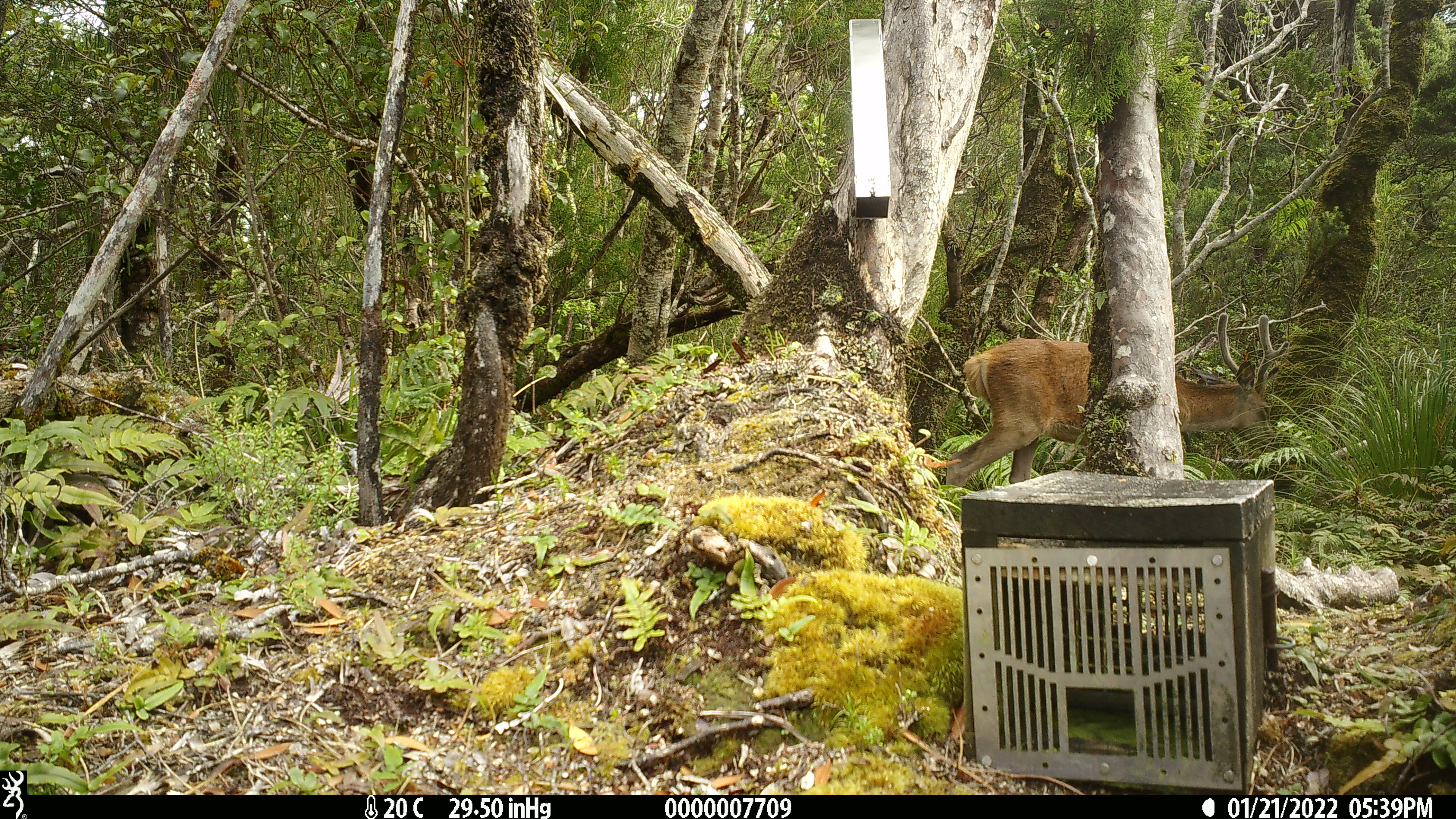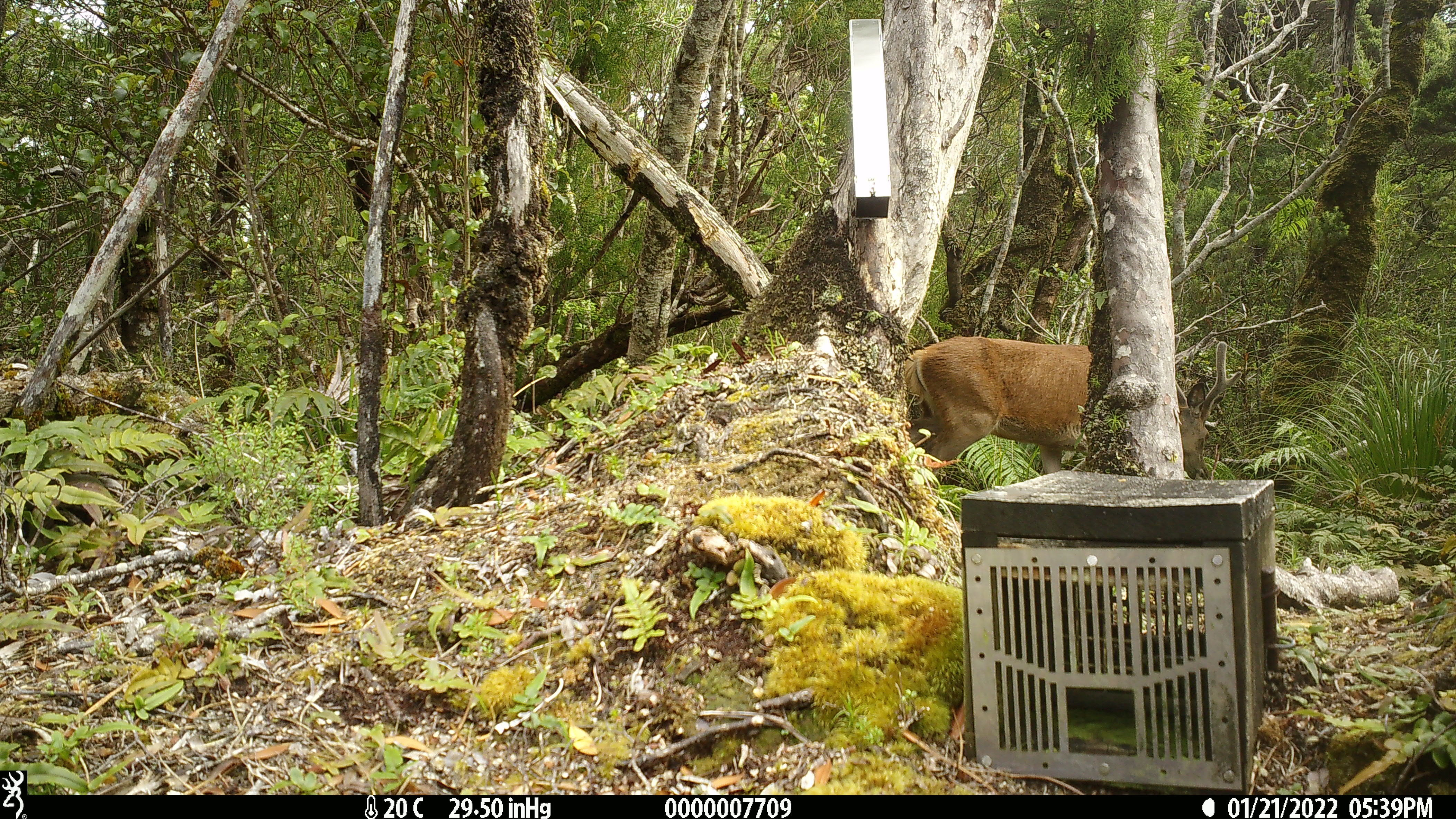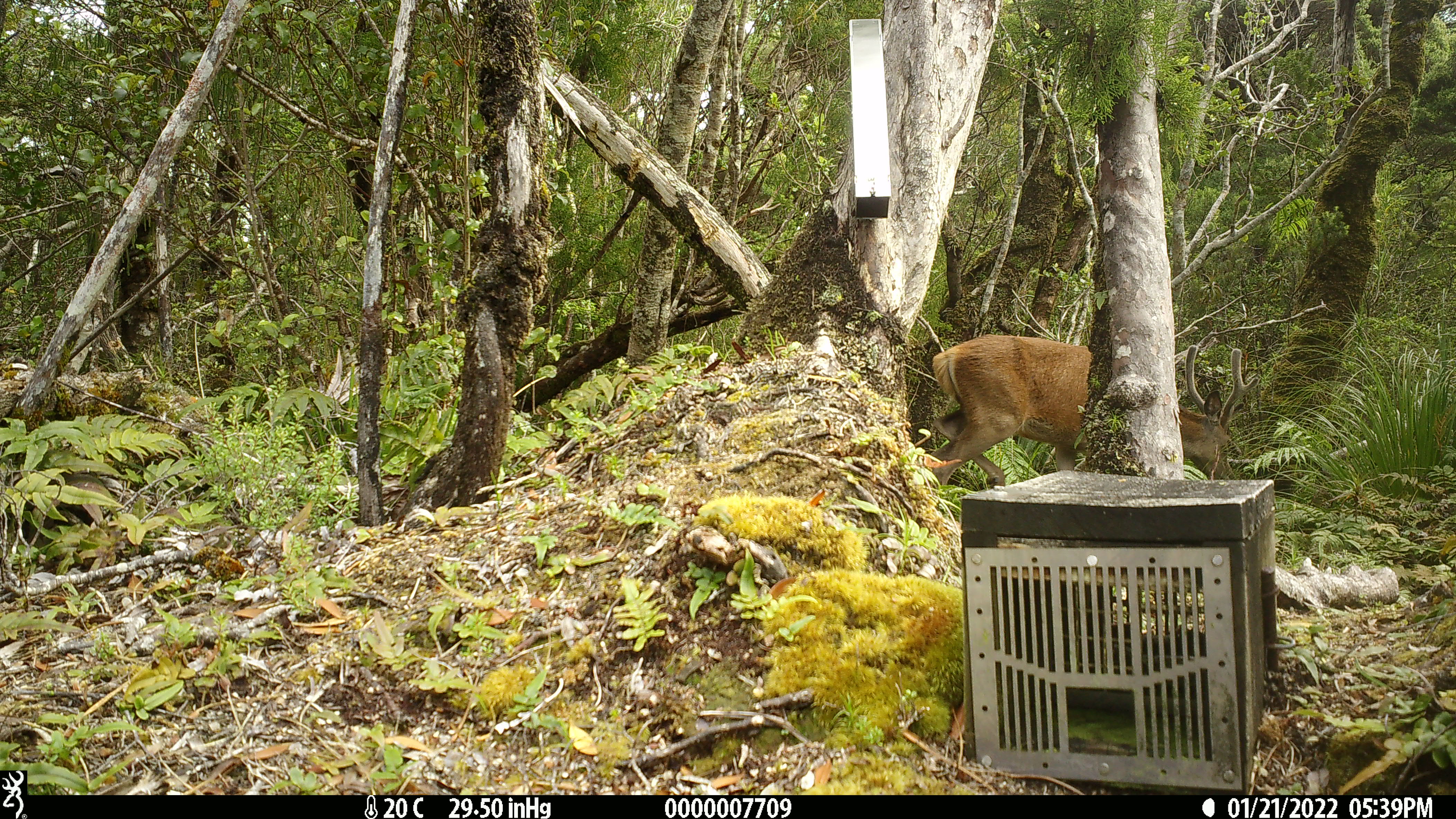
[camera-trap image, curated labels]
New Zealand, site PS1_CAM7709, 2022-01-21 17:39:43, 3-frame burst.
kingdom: Animalia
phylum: Chordata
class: Mammalia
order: Artiodactyla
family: Cervidae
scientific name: Cervidae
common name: deer